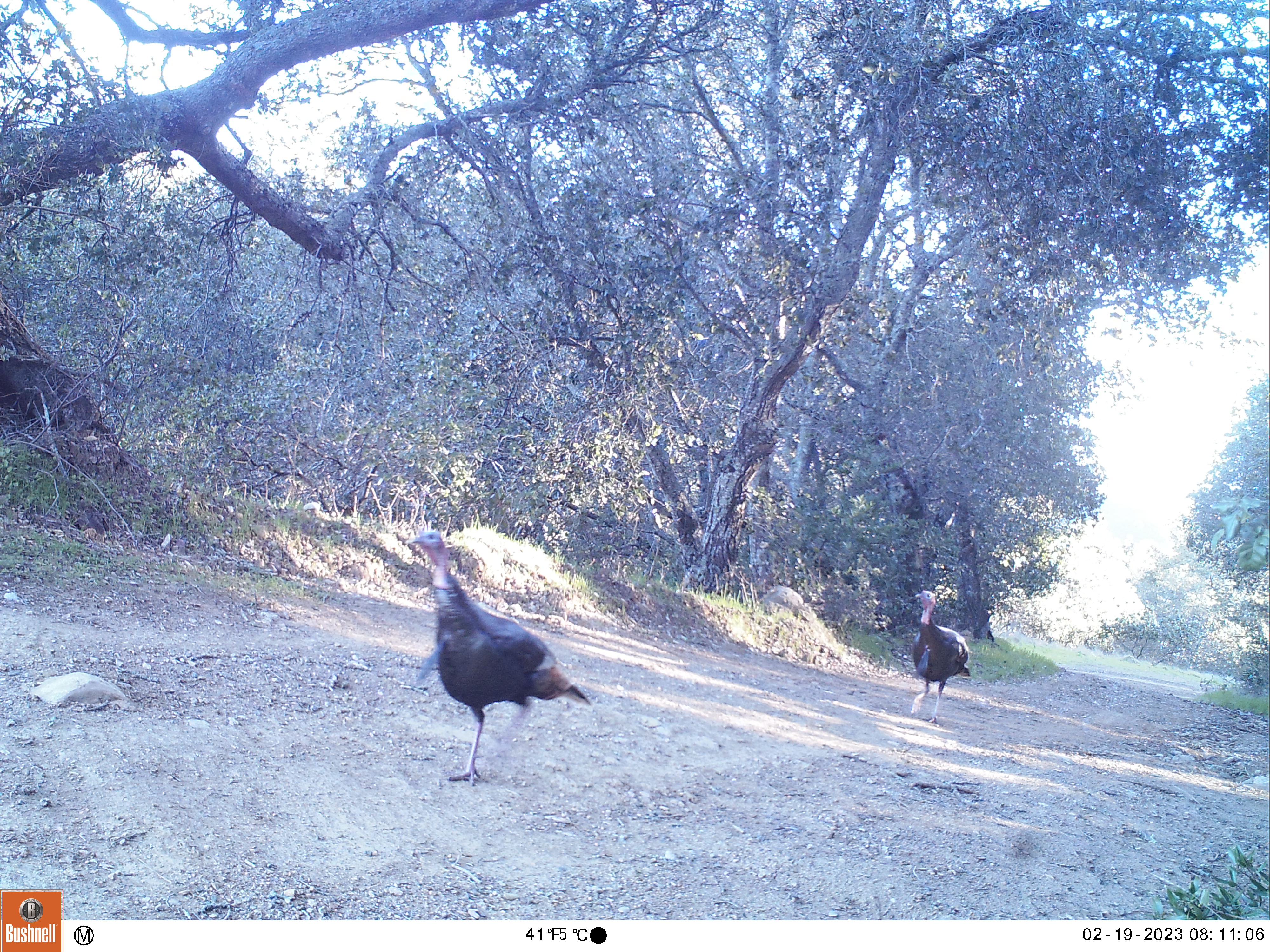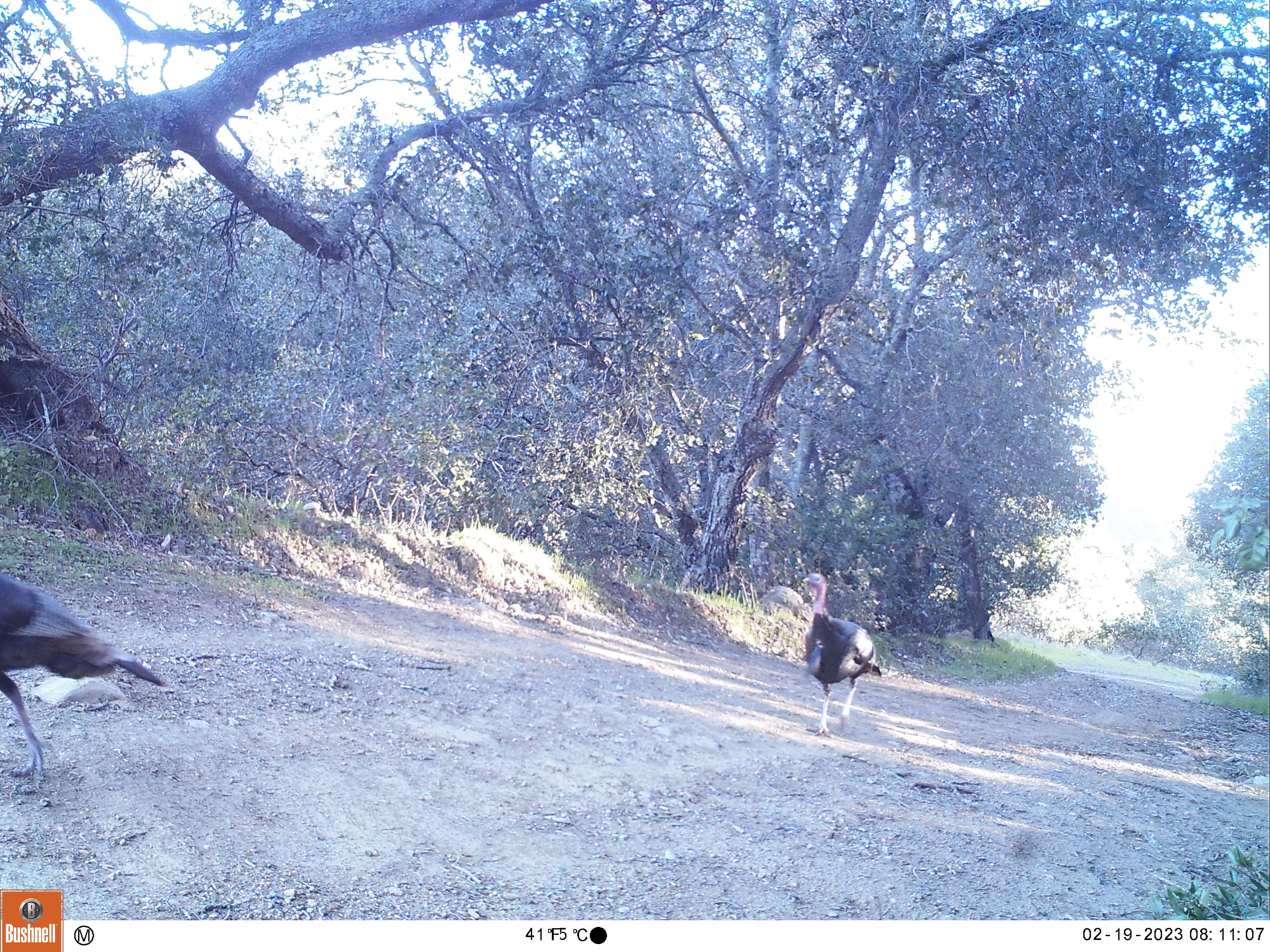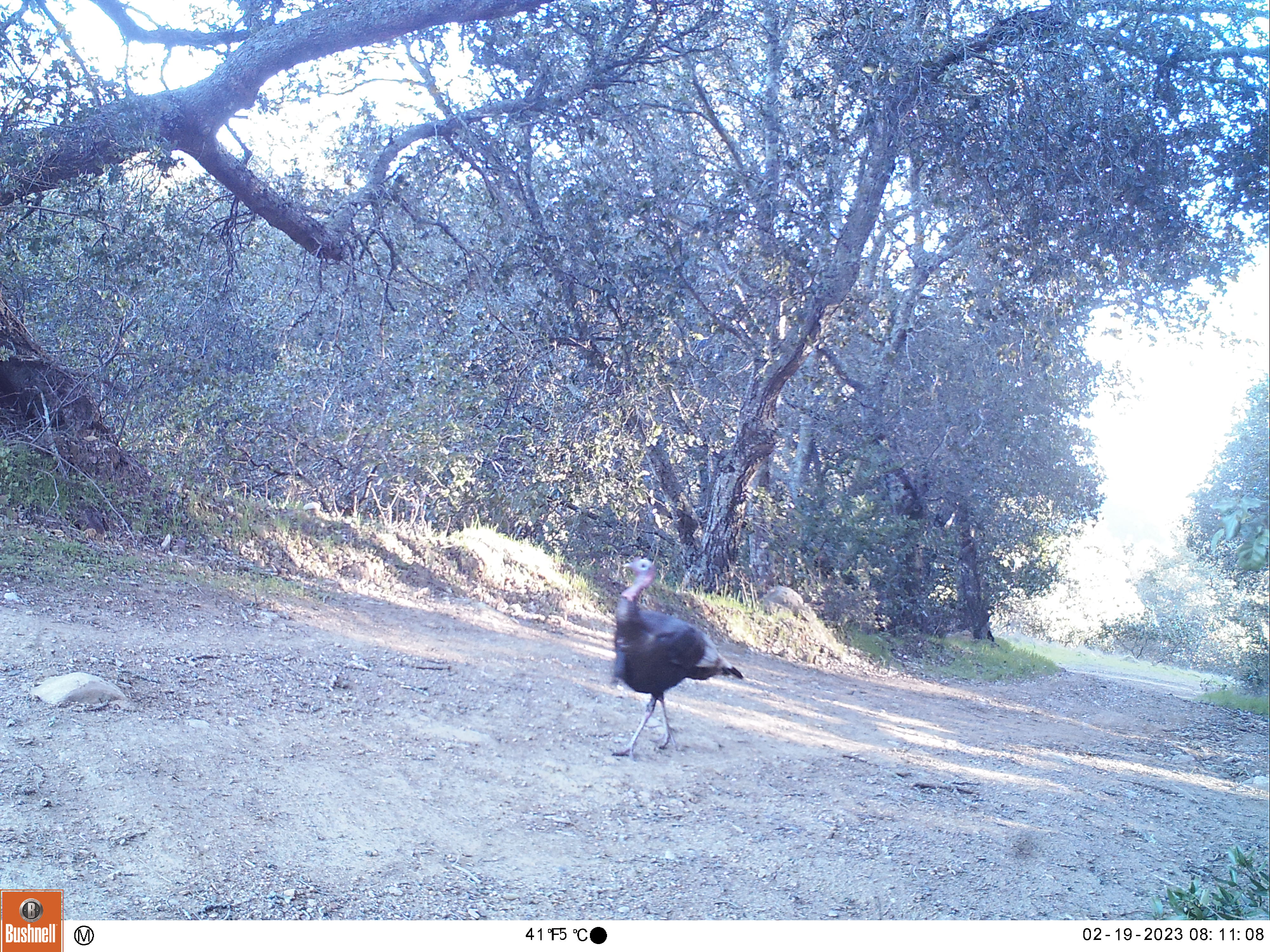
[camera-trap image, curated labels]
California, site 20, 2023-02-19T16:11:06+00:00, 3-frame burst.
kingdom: Animalia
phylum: Chordata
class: Aves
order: Galliformes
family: Phasianidae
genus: Meleagris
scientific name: Meleagris gallopavo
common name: turkey